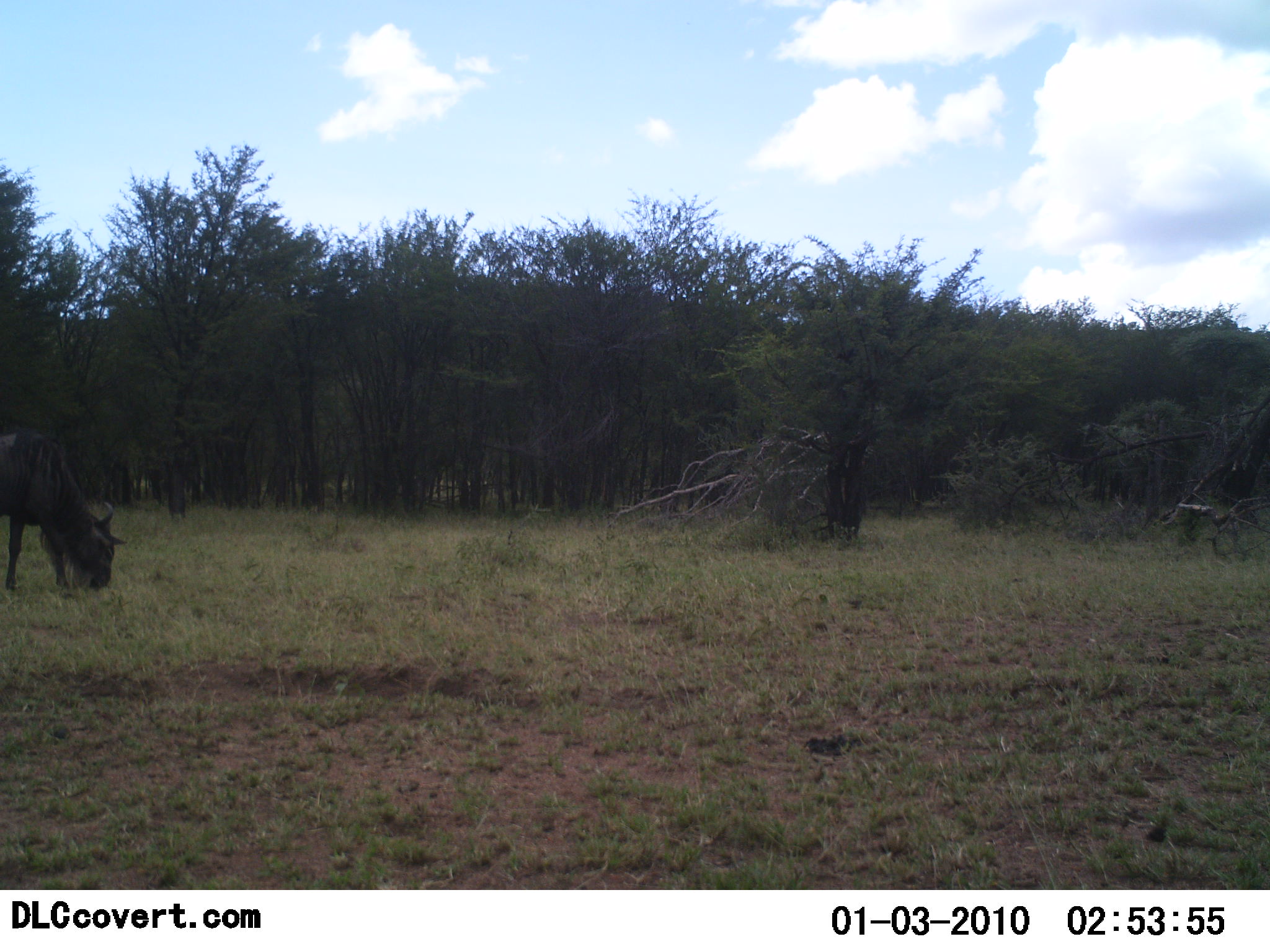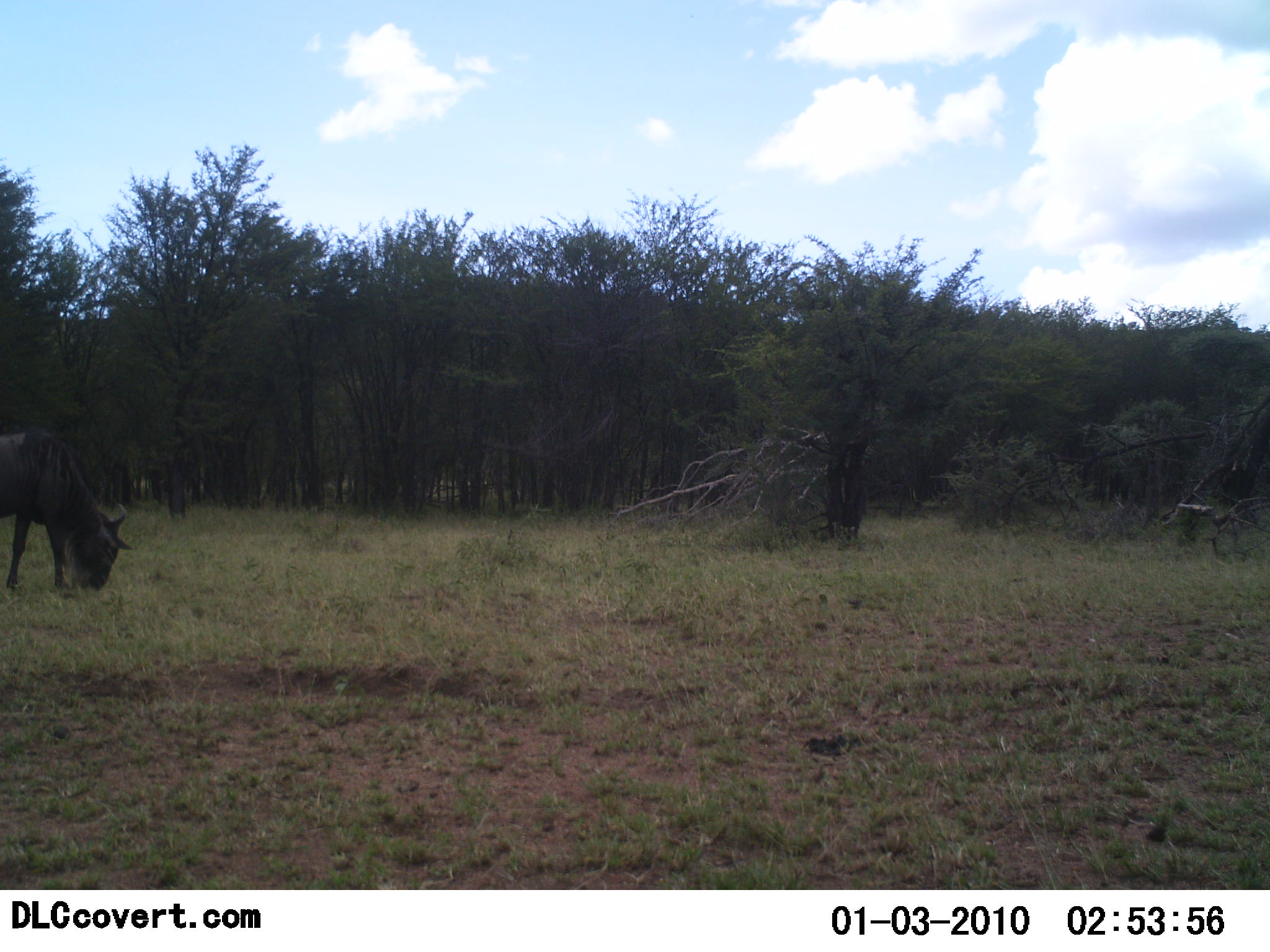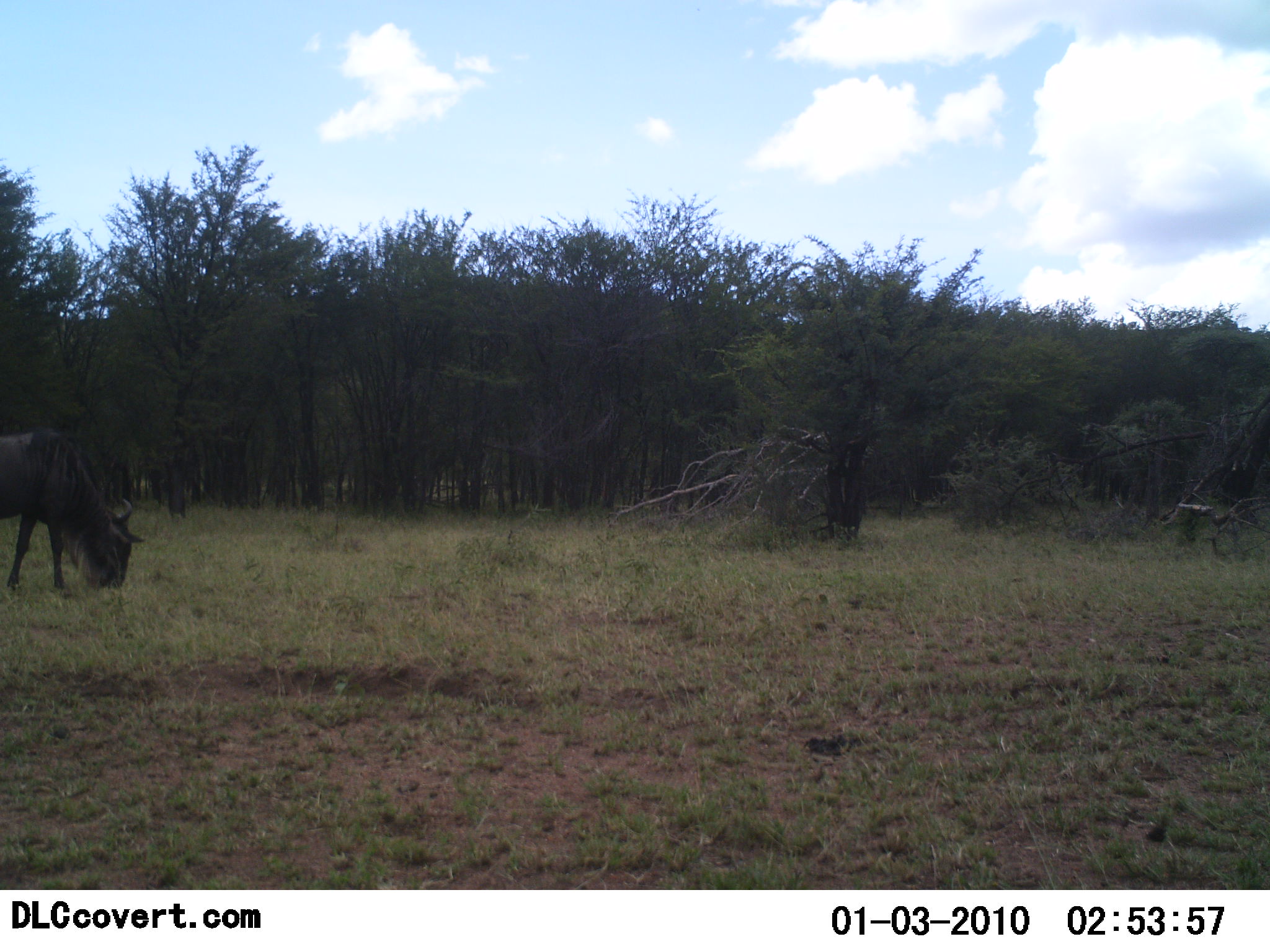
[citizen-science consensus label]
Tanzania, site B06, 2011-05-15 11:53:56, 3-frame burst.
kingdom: Animalia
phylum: Chordata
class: Mammalia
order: Artiodactyla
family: Bovidae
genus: Connochaetes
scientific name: Connochaetes taurinus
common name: blue wildebeest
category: wildebeest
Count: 1.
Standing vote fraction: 33%.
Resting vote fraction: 0%.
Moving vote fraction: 0%.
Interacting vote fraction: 0%.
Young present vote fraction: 0%.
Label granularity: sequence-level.